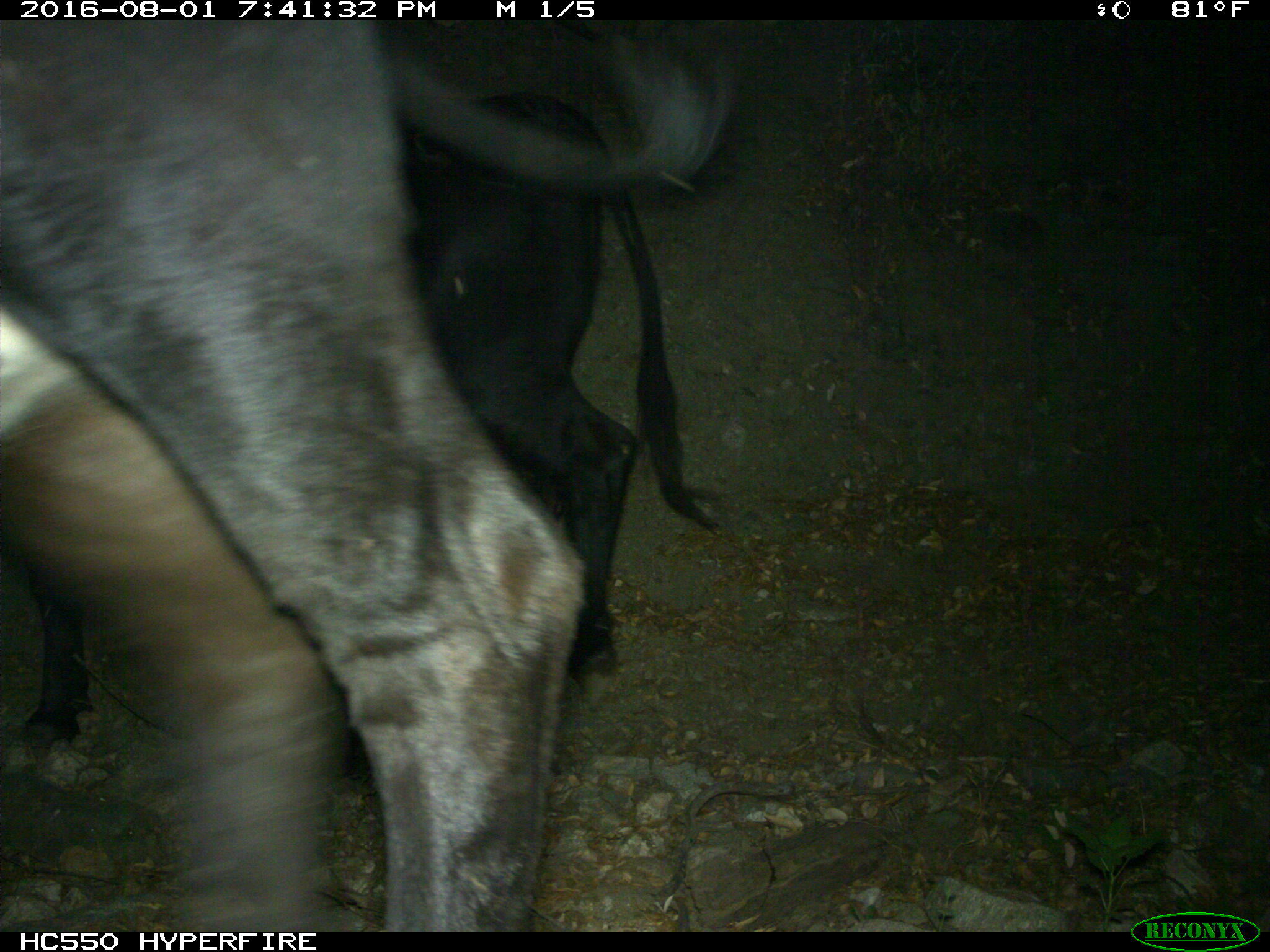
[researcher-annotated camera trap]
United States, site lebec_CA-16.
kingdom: Animalia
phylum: Chordata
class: Mammalia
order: Artiodactyla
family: Bovidae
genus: Bos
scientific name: Bos taurus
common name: domestic cow